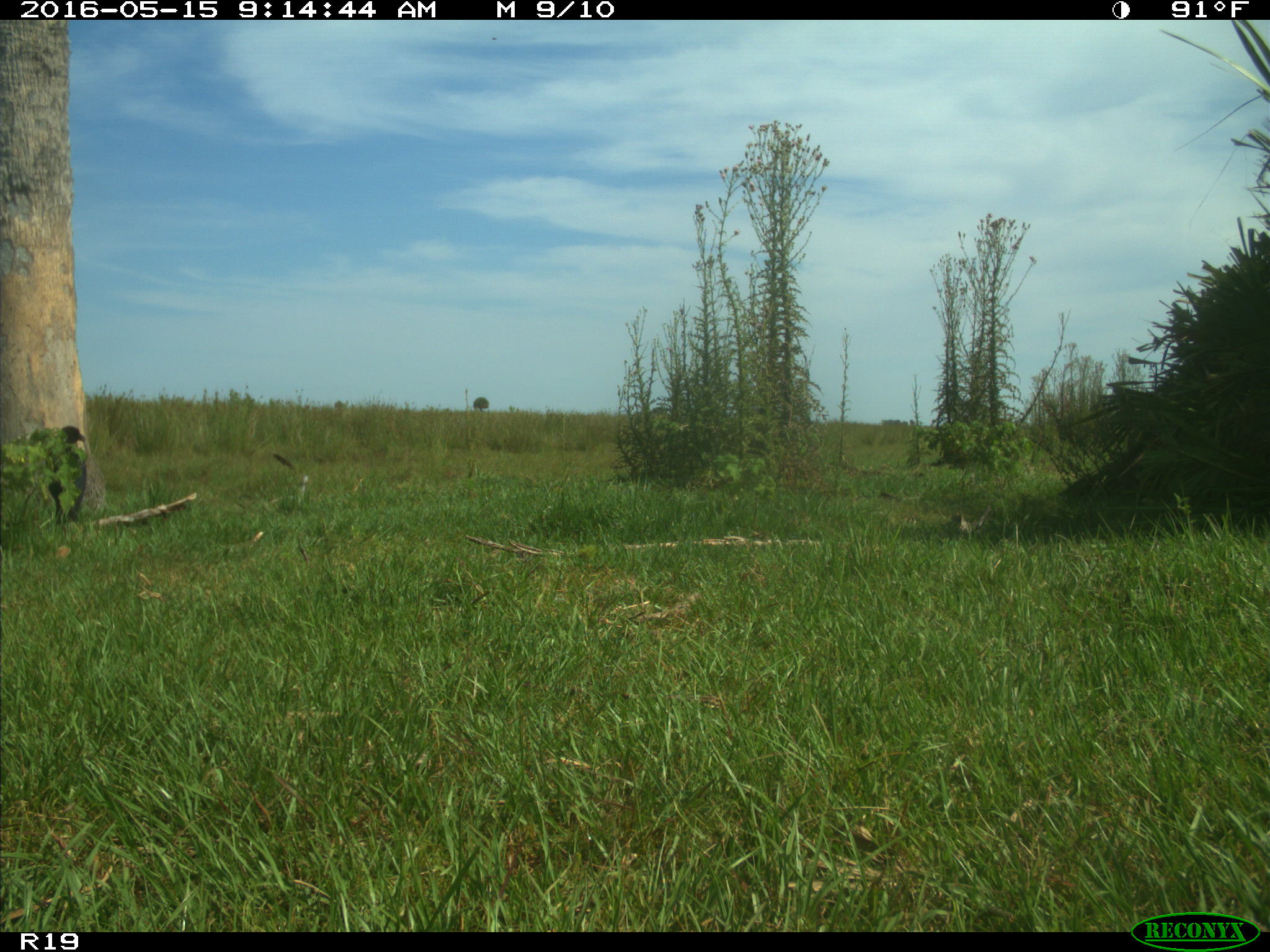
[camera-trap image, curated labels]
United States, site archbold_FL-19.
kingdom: Animalia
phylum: Chordata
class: Aves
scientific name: Aves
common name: birds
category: unidentified bird